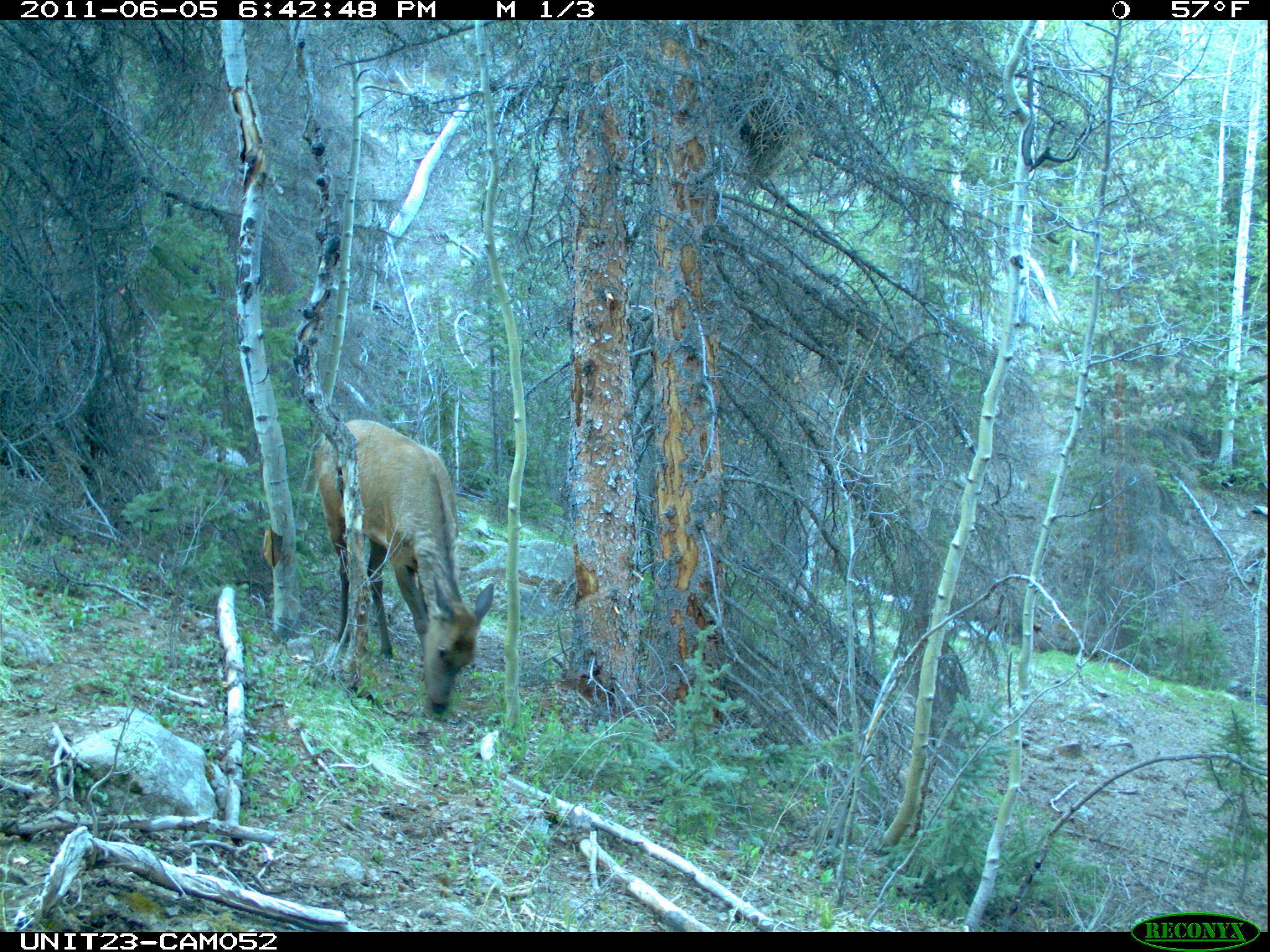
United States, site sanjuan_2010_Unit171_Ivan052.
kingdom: Animalia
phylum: Chordata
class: Mammalia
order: Artiodactyla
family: Cervidae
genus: Cervus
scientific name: Cervus elaphus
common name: red deer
Cervus elaphus (red deer).